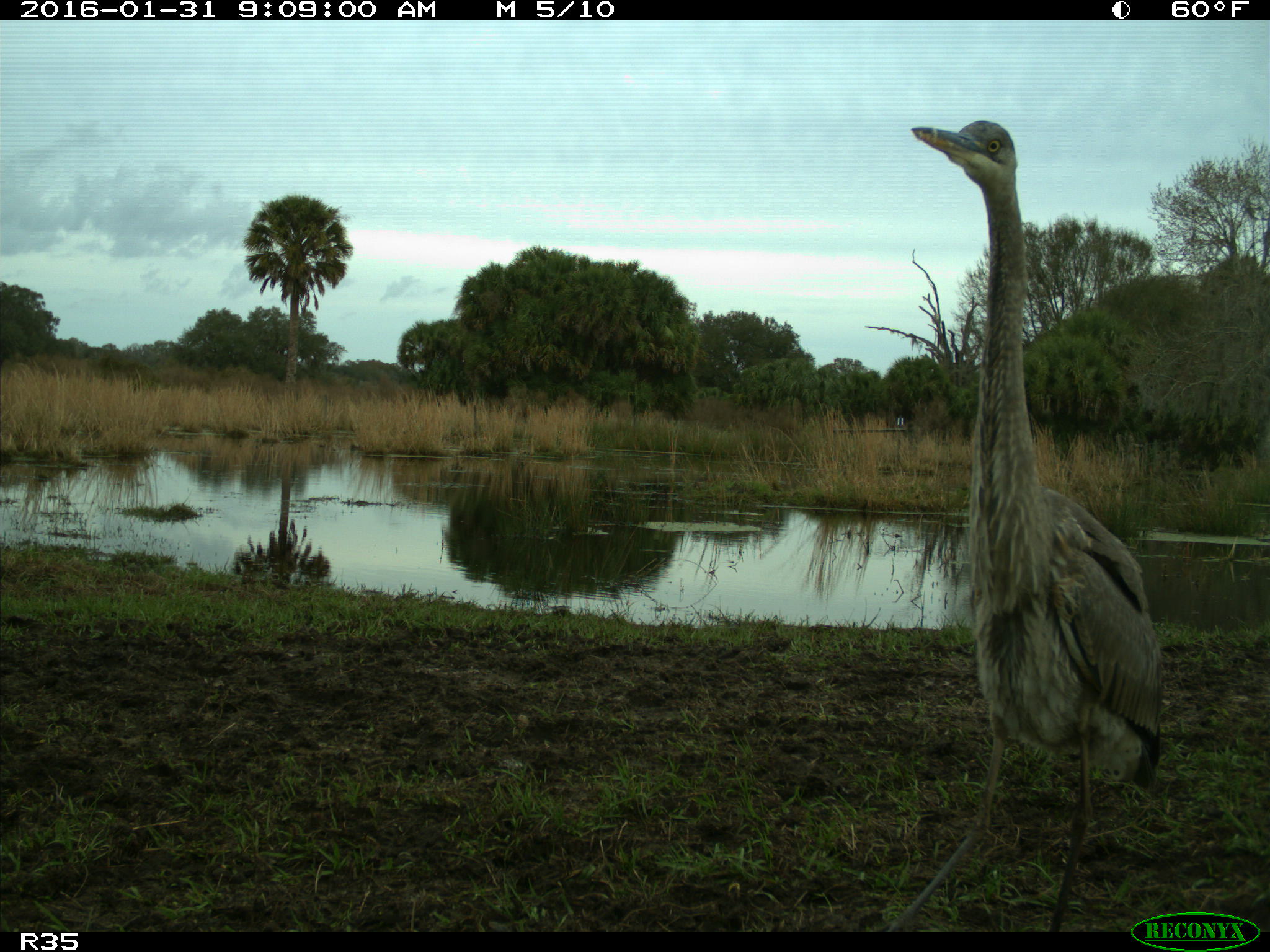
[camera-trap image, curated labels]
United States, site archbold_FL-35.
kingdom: Animalia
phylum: Chordata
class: Aves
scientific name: Aves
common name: birds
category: unidentified bird